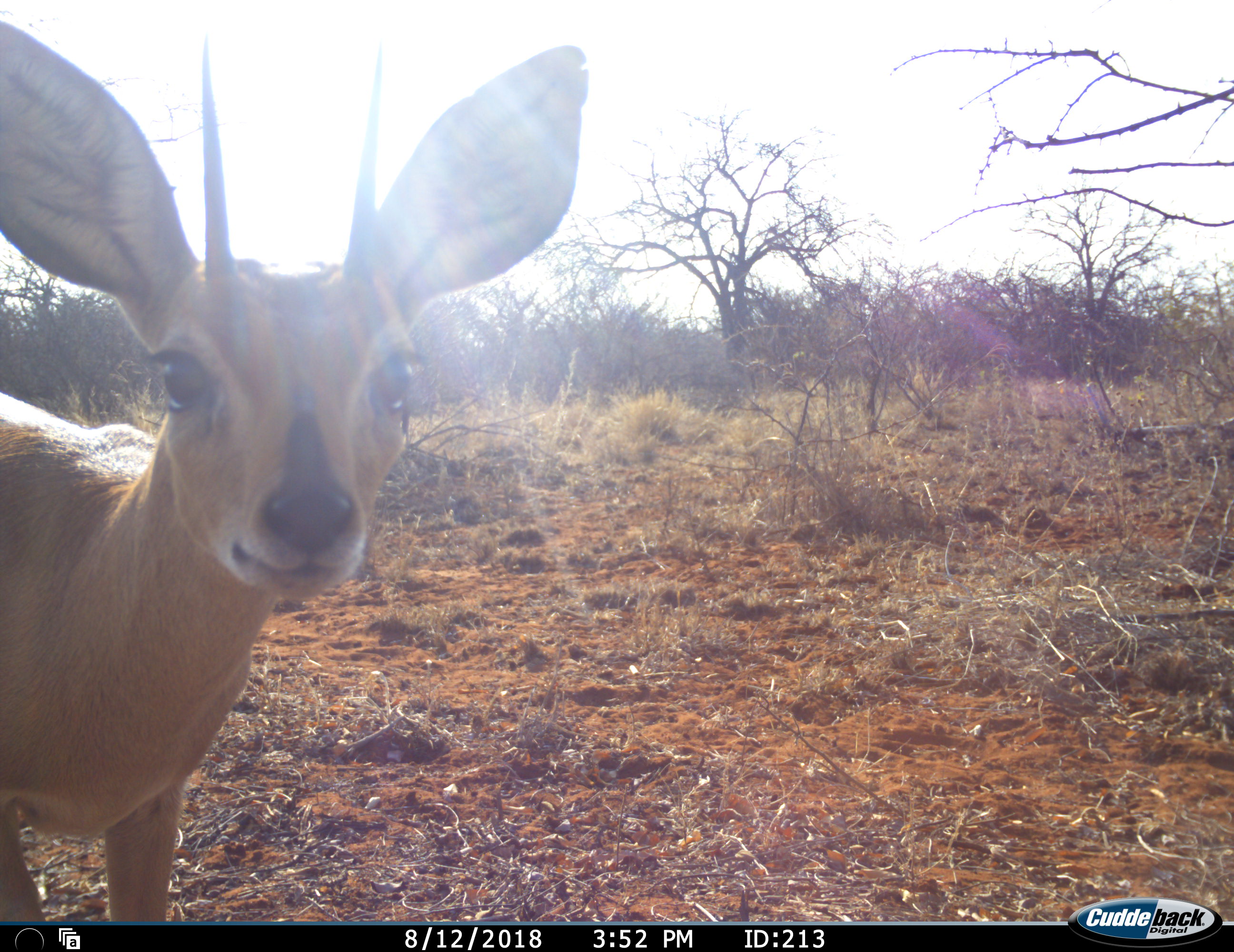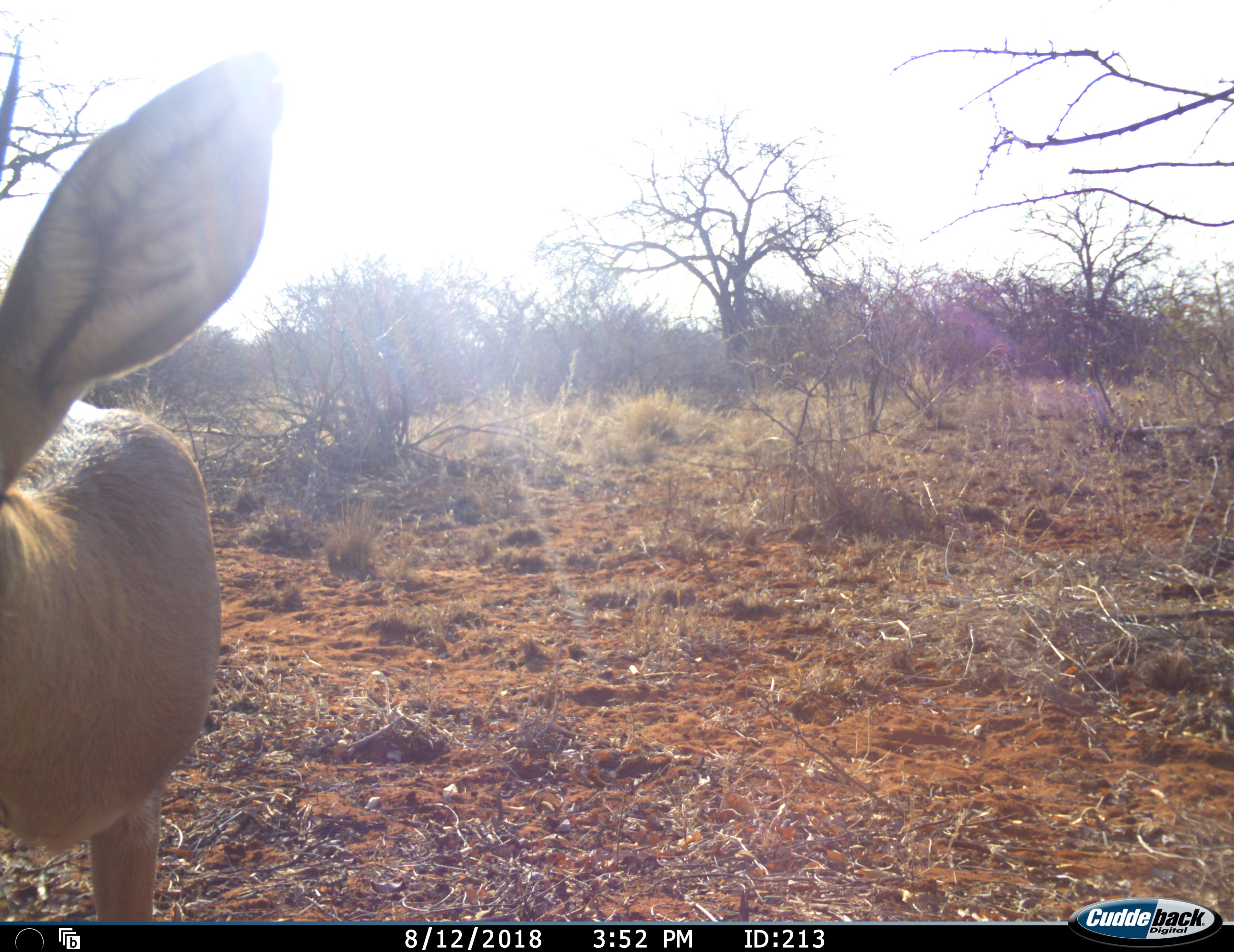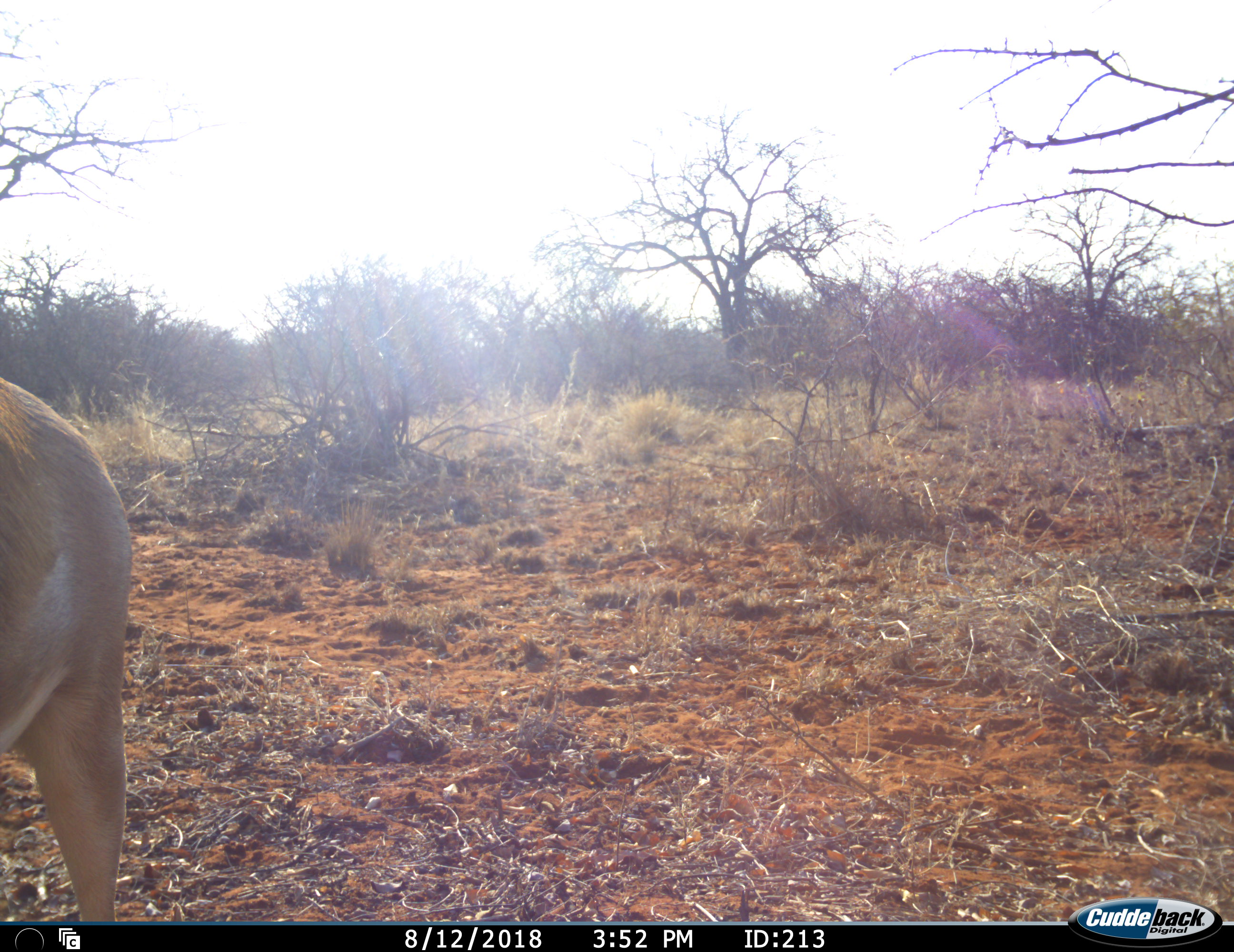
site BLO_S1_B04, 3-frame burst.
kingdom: Animalia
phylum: Chordata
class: Mammalia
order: Artiodactyla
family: Bovidae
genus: Sylvicapra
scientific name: Sylvicapra grimmia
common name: common duiker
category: duikercommongrey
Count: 1.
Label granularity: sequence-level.